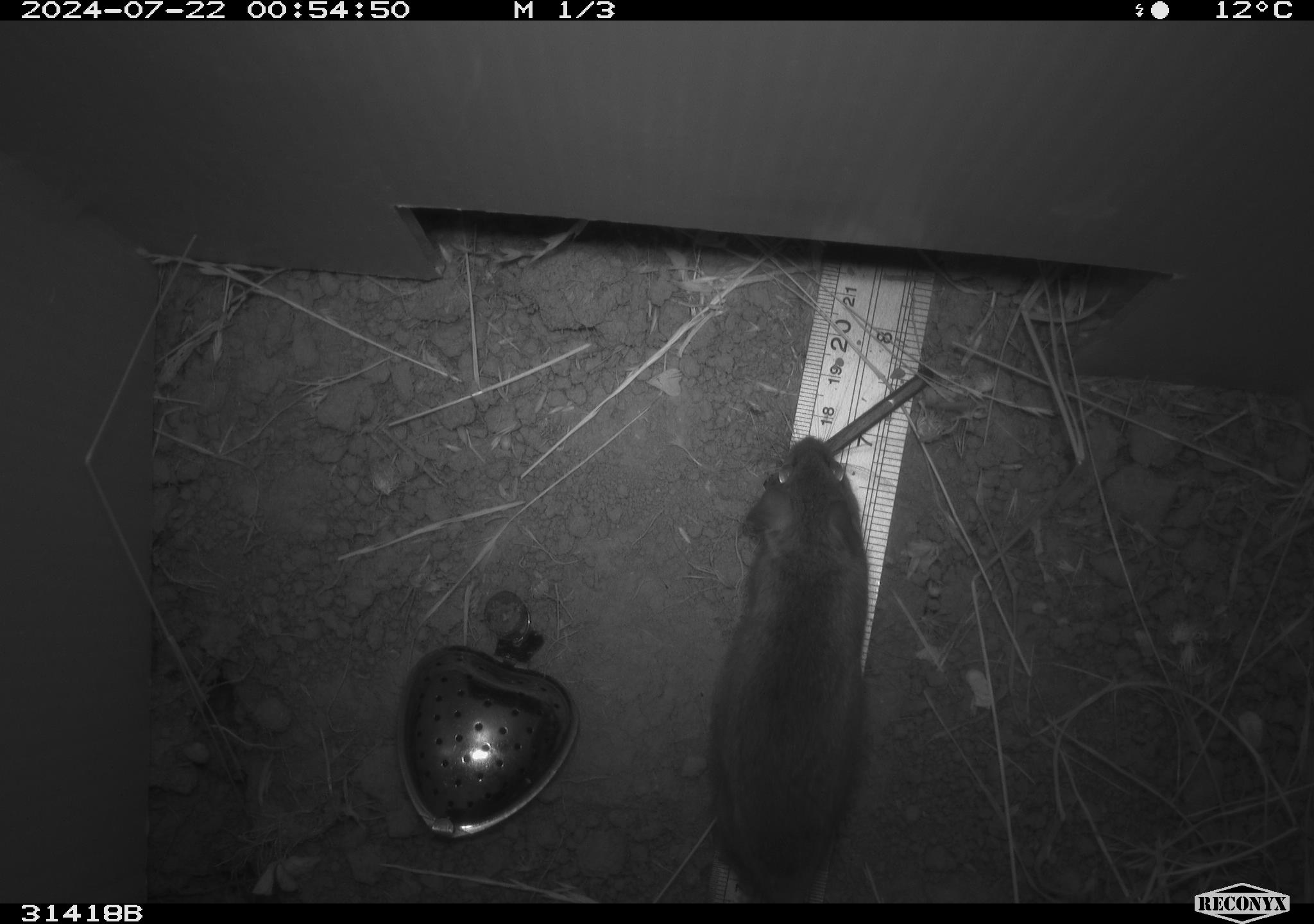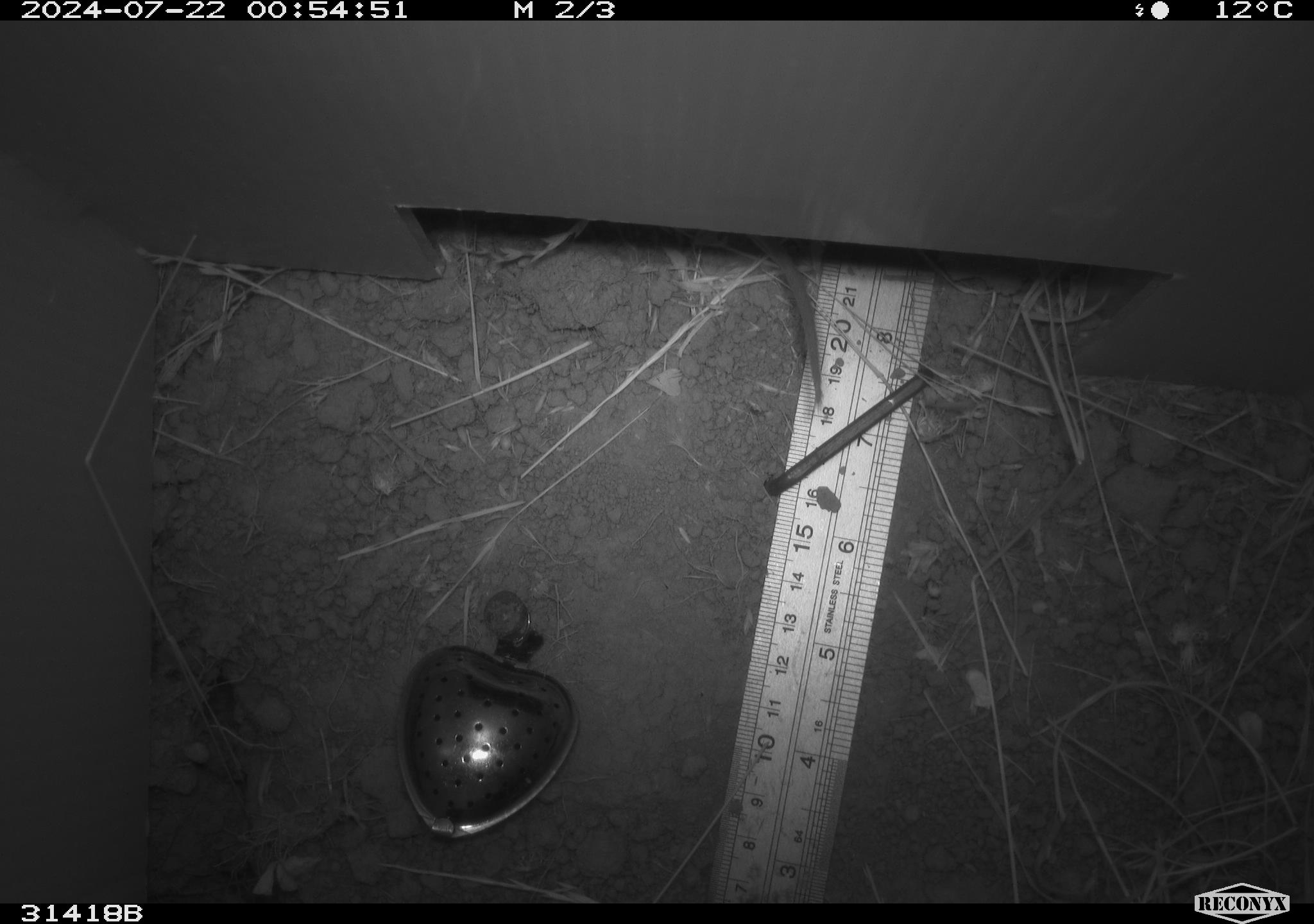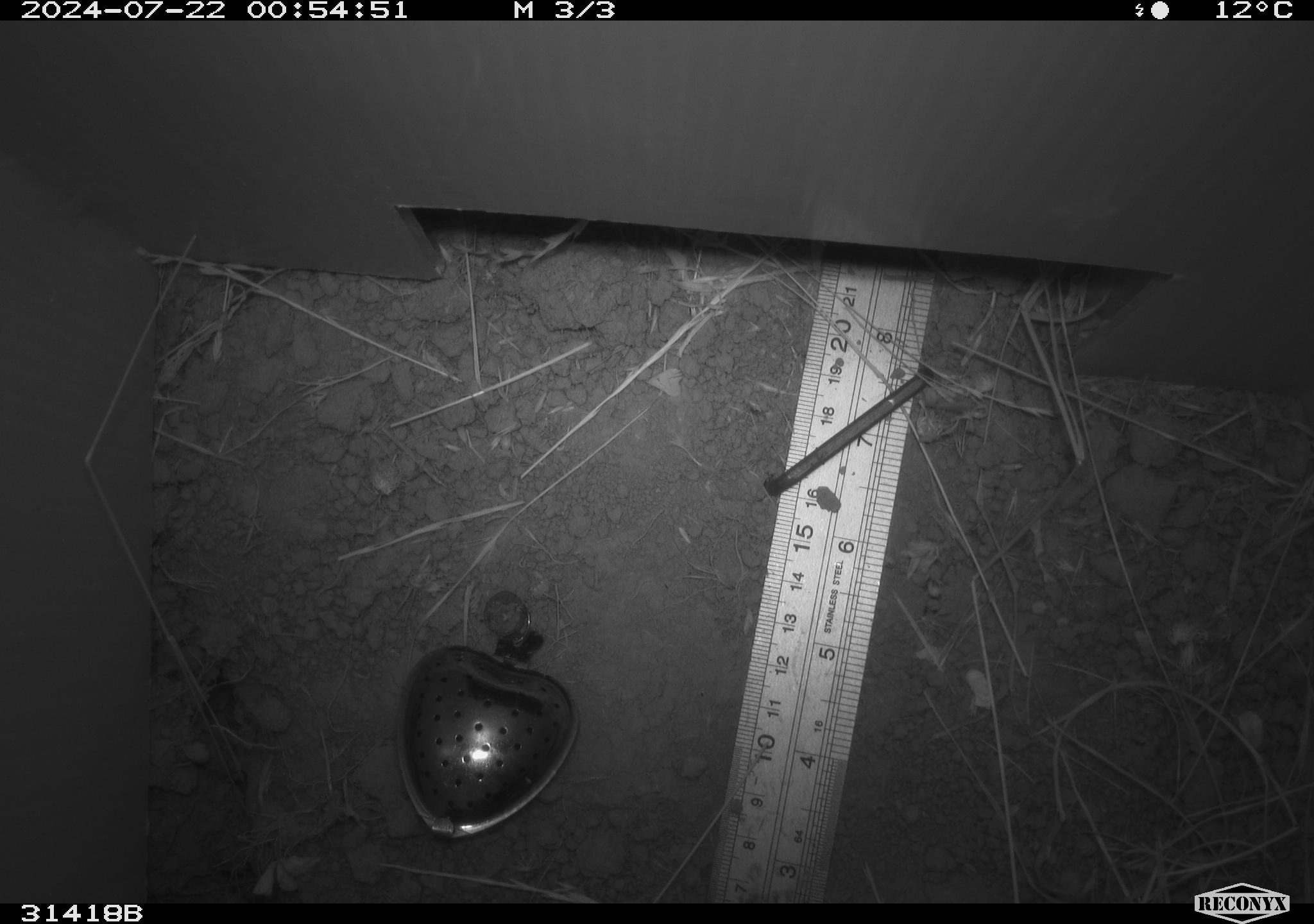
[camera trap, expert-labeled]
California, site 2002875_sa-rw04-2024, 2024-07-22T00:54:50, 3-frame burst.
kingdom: Animalia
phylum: Chordata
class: Mammalia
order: Rodentia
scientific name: Rodentia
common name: rodent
Rodent (Rodentia).